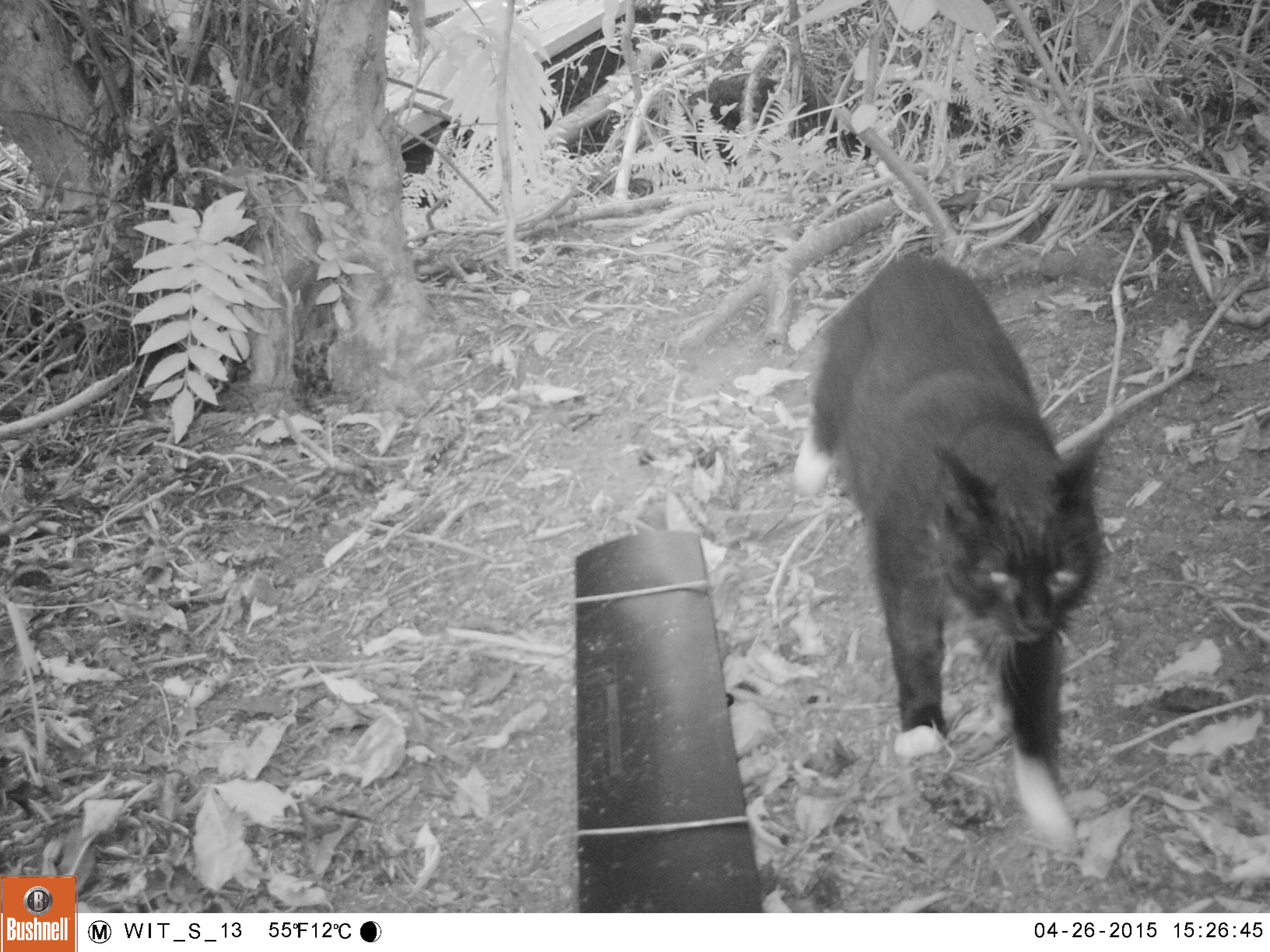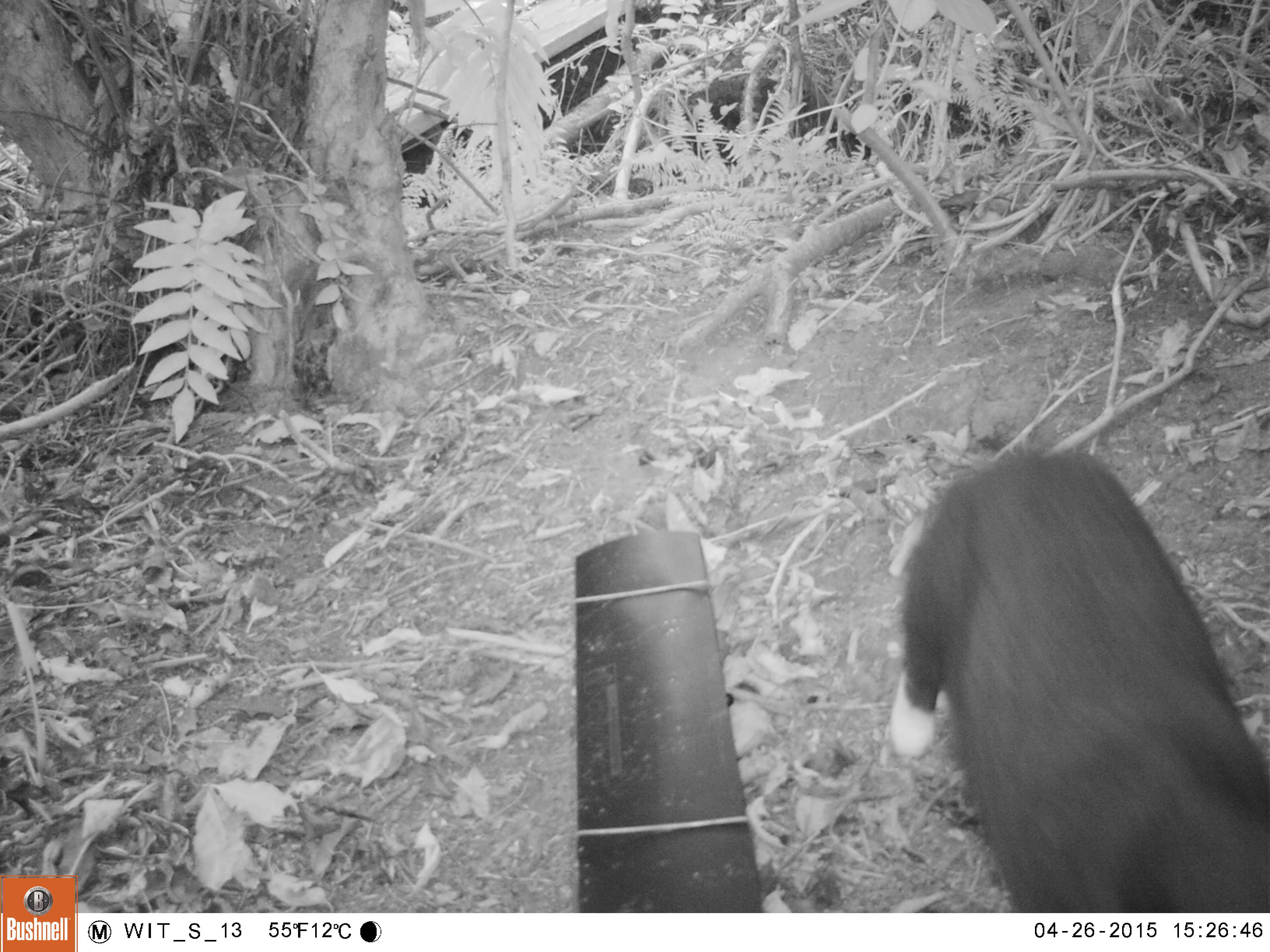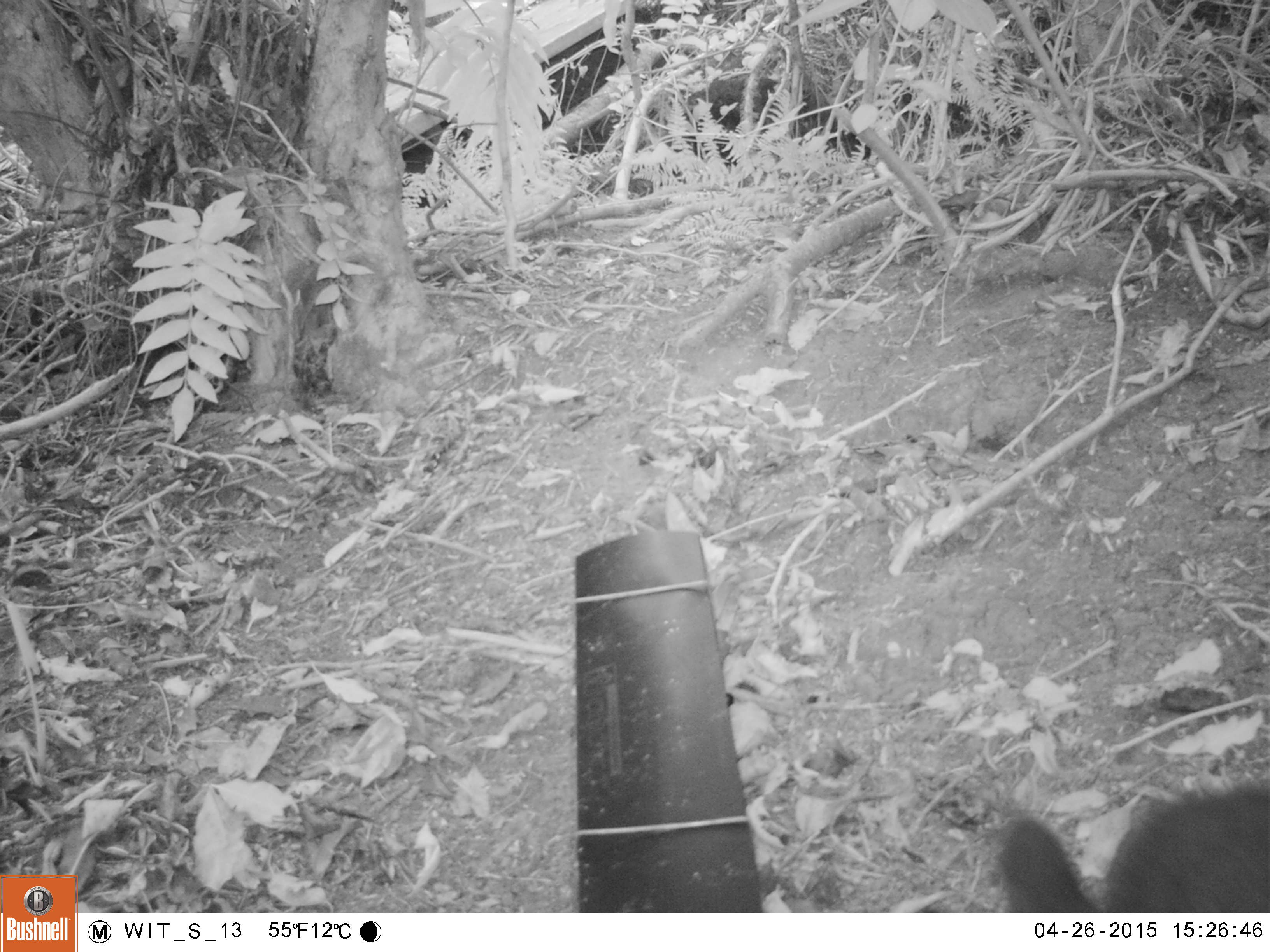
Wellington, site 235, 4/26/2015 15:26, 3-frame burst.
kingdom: Animalia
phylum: Chordata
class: Mammalia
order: Carnivora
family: Felidae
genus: Felis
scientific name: Felis catus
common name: cat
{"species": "cat (Felis catus)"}